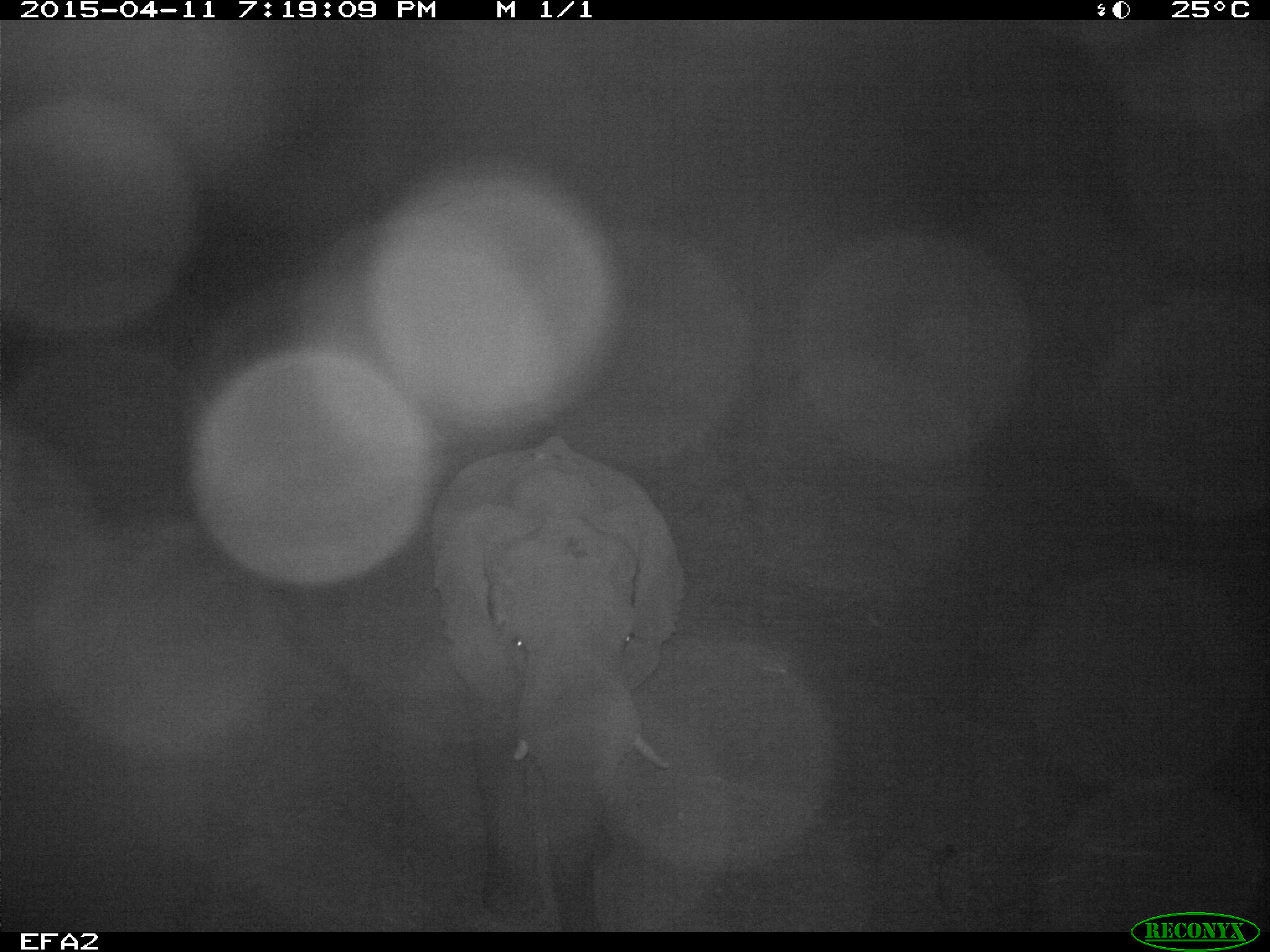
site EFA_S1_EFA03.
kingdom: Animalia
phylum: Chordata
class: Mammalia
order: Proboscidea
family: Elephantidae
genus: Loxodonta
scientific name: Loxodonta africana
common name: african bush elephant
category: elephant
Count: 1.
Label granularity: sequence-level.